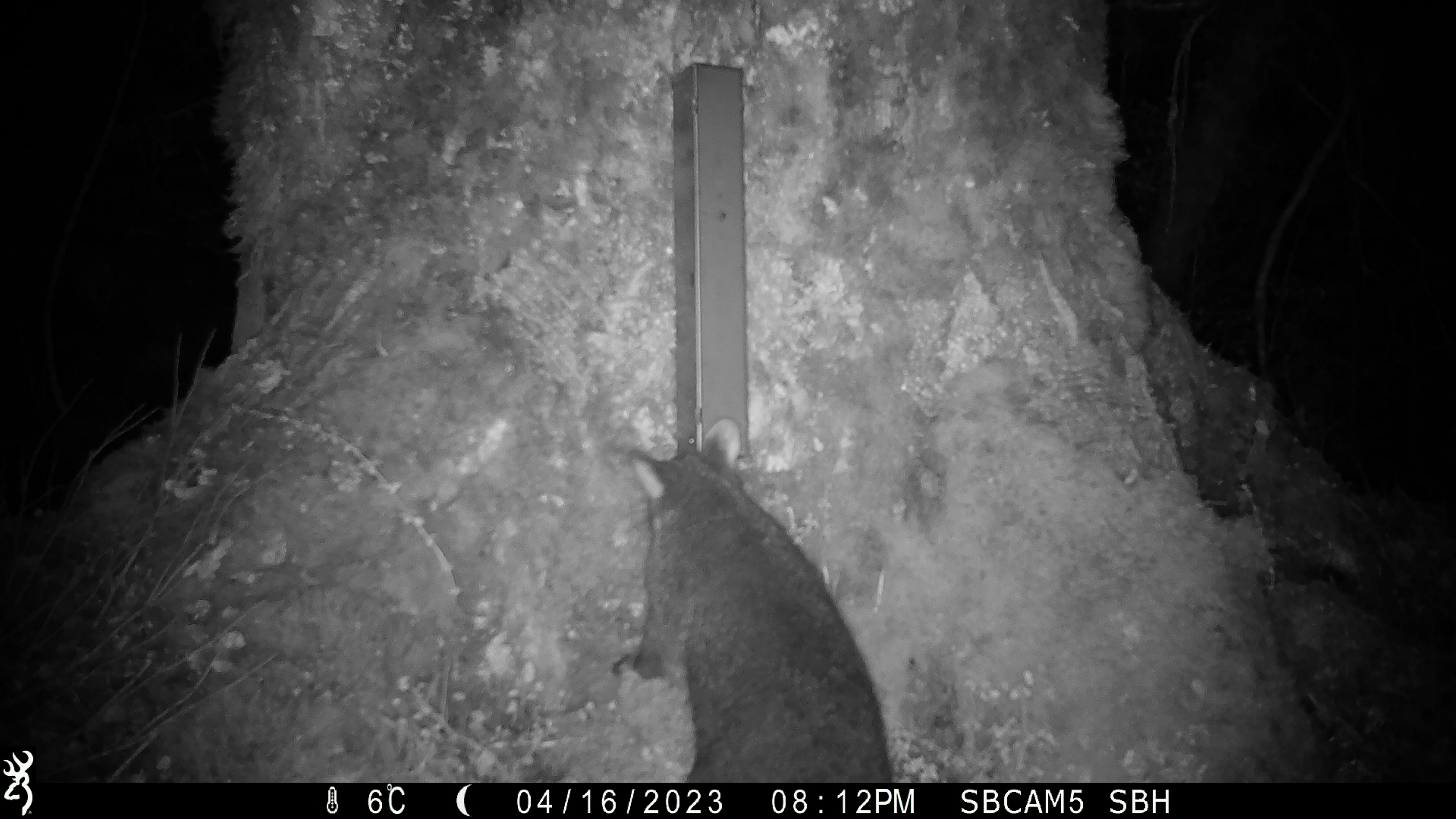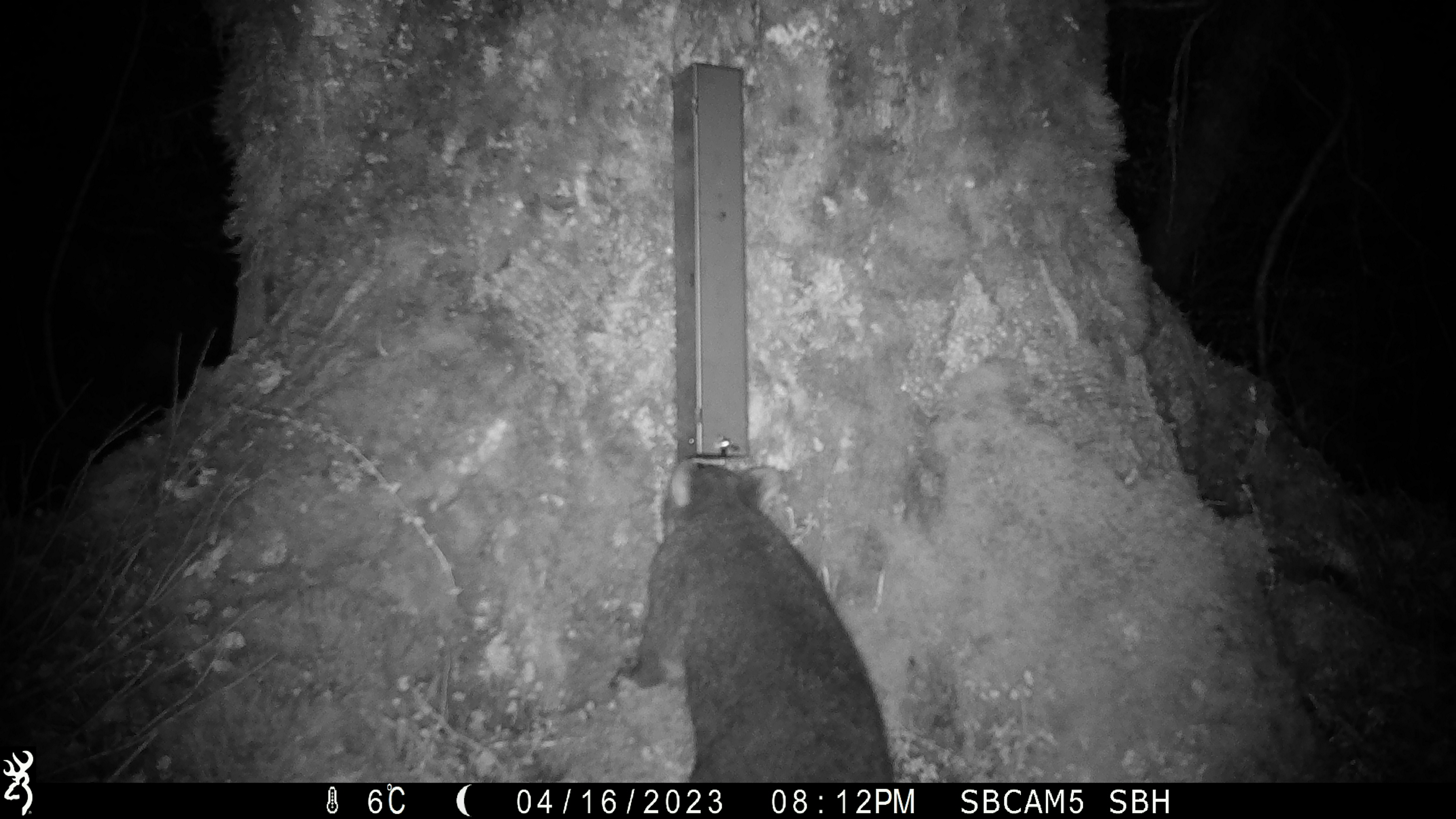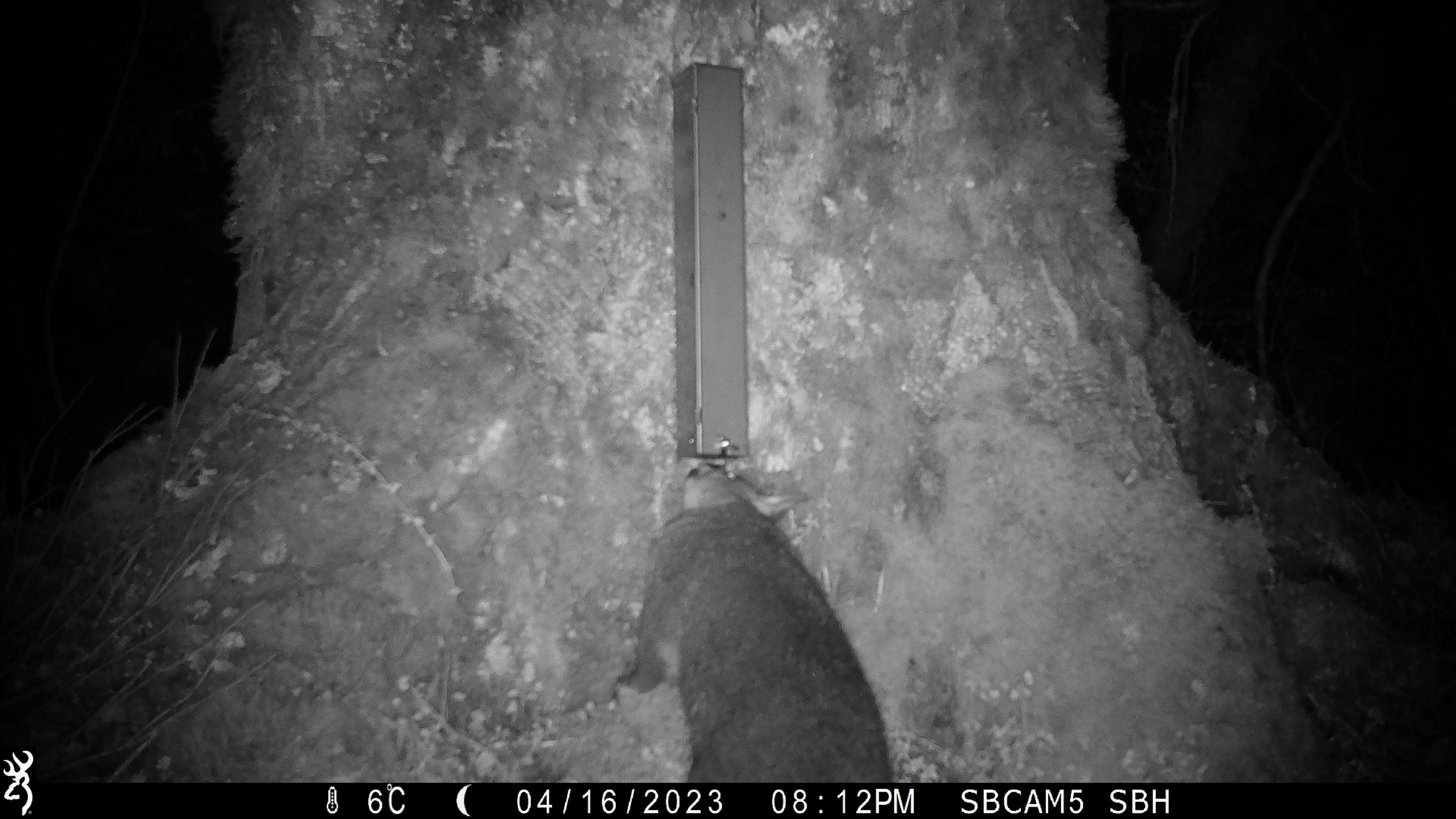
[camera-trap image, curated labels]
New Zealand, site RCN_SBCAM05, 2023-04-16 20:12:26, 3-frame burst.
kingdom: Animalia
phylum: Chordata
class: Mammalia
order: Diprotodontia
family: Phalangeridae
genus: Trichosurus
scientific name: Trichosurus vulpecula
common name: common brushtail possum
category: possum